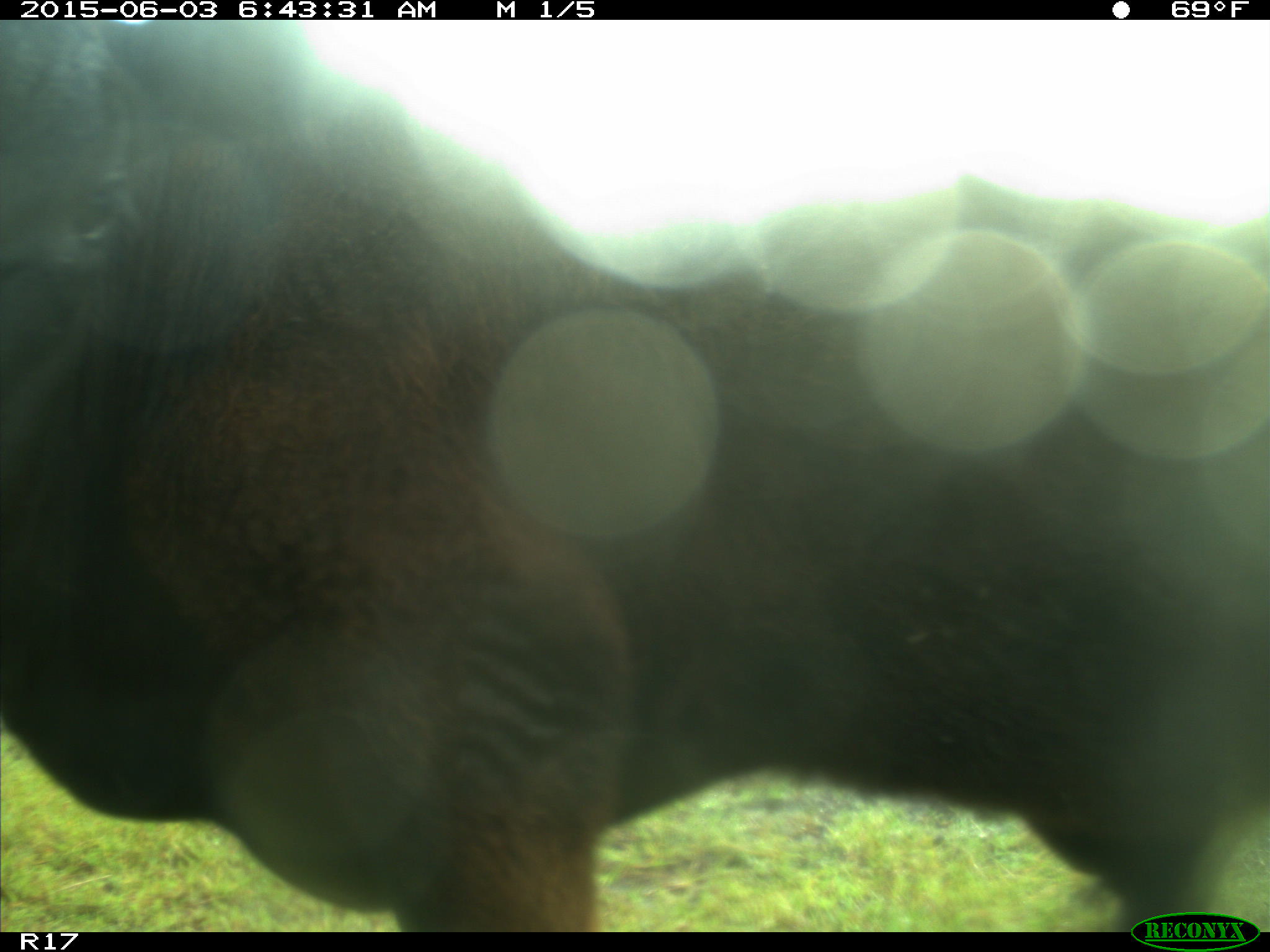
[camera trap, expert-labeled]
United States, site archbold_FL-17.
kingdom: Animalia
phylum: Chordata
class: Mammalia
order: Artiodactyla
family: Bovidae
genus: Bos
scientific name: Bos taurus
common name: domestic cow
Bos taurus (domestic cow).